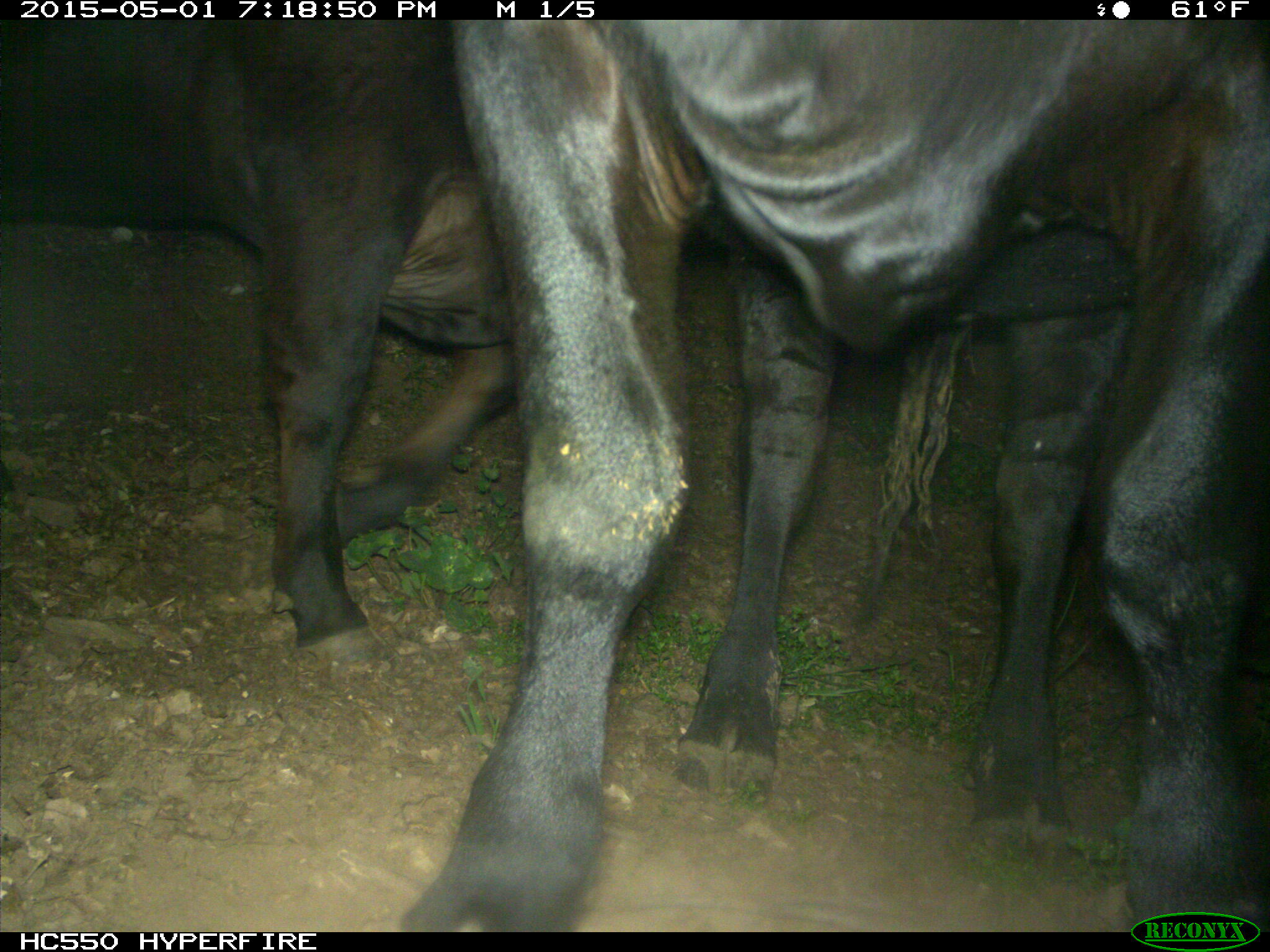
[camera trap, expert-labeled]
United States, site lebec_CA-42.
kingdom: Animalia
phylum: Chordata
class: Mammalia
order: Artiodactyla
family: Bovidae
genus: Bos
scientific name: Bos taurus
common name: domestic cow